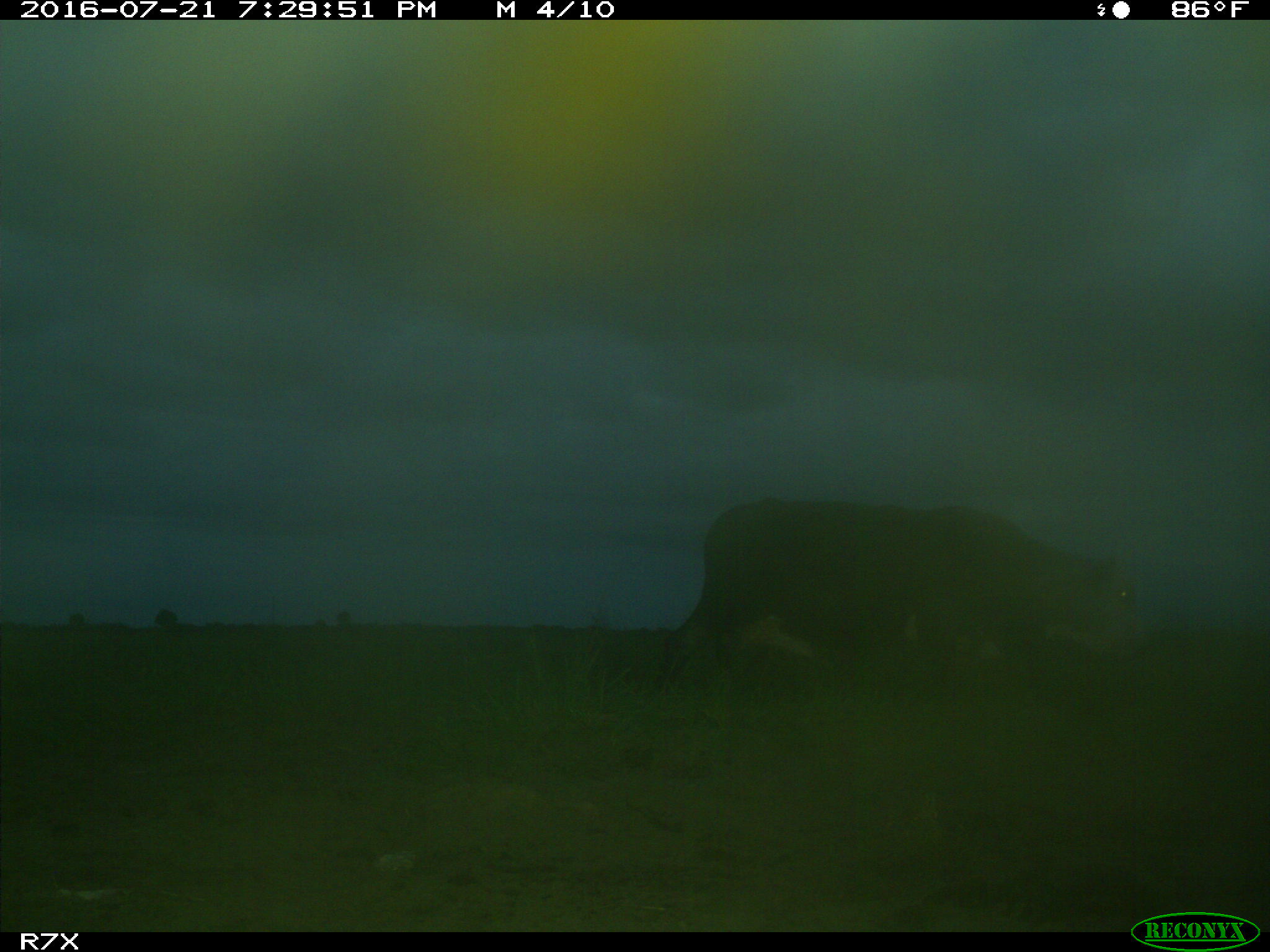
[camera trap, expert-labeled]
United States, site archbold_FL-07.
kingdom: Animalia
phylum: Chordata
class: Mammalia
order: Artiodactyla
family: Bovidae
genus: Bos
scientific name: Bos taurus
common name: domestic cow